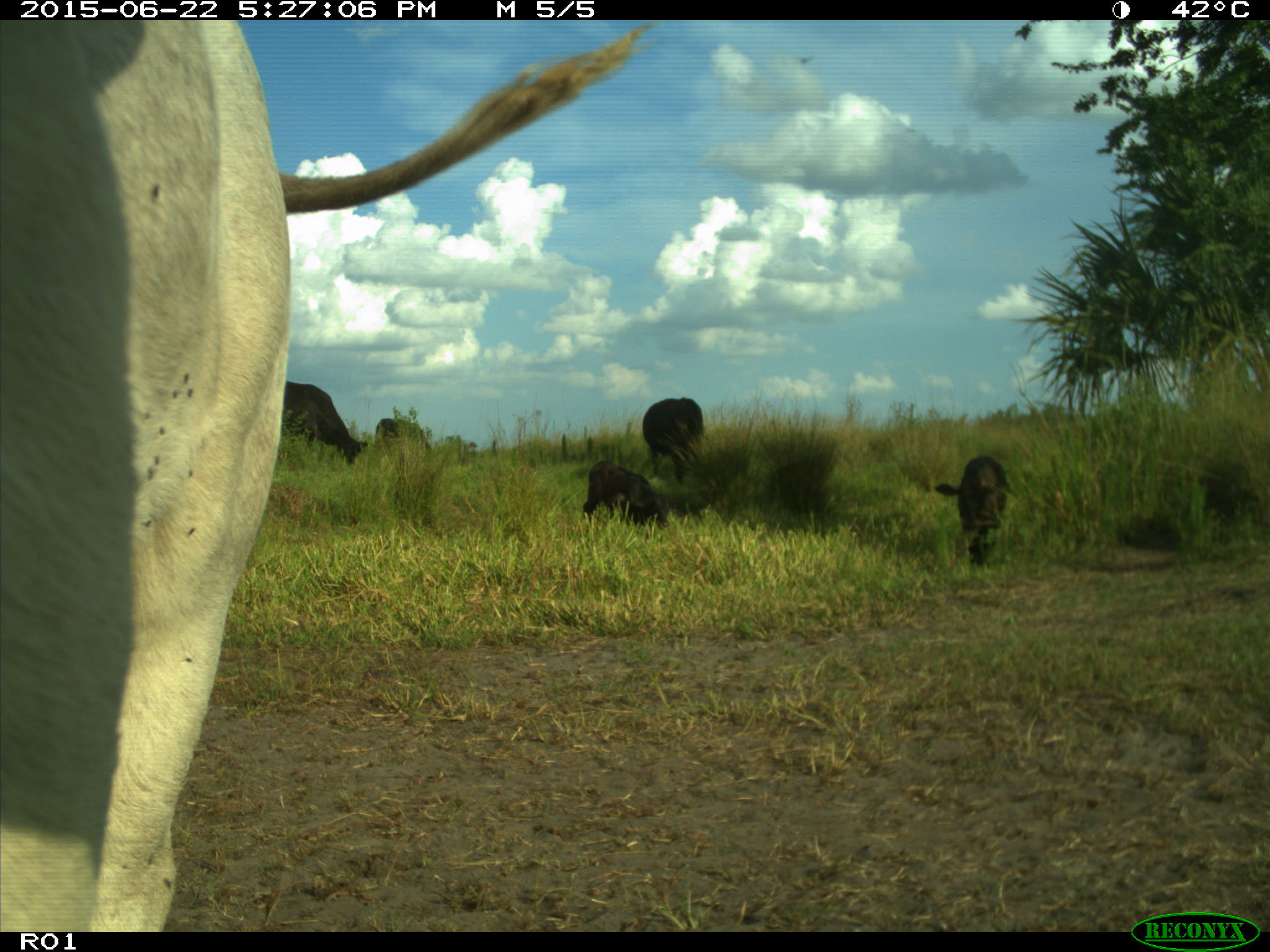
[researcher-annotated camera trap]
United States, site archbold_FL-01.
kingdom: Animalia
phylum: Chordata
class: Mammalia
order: Artiodactyla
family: Bovidae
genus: Bos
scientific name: Bos taurus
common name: domestic cow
Bos taurus (domestic cow).